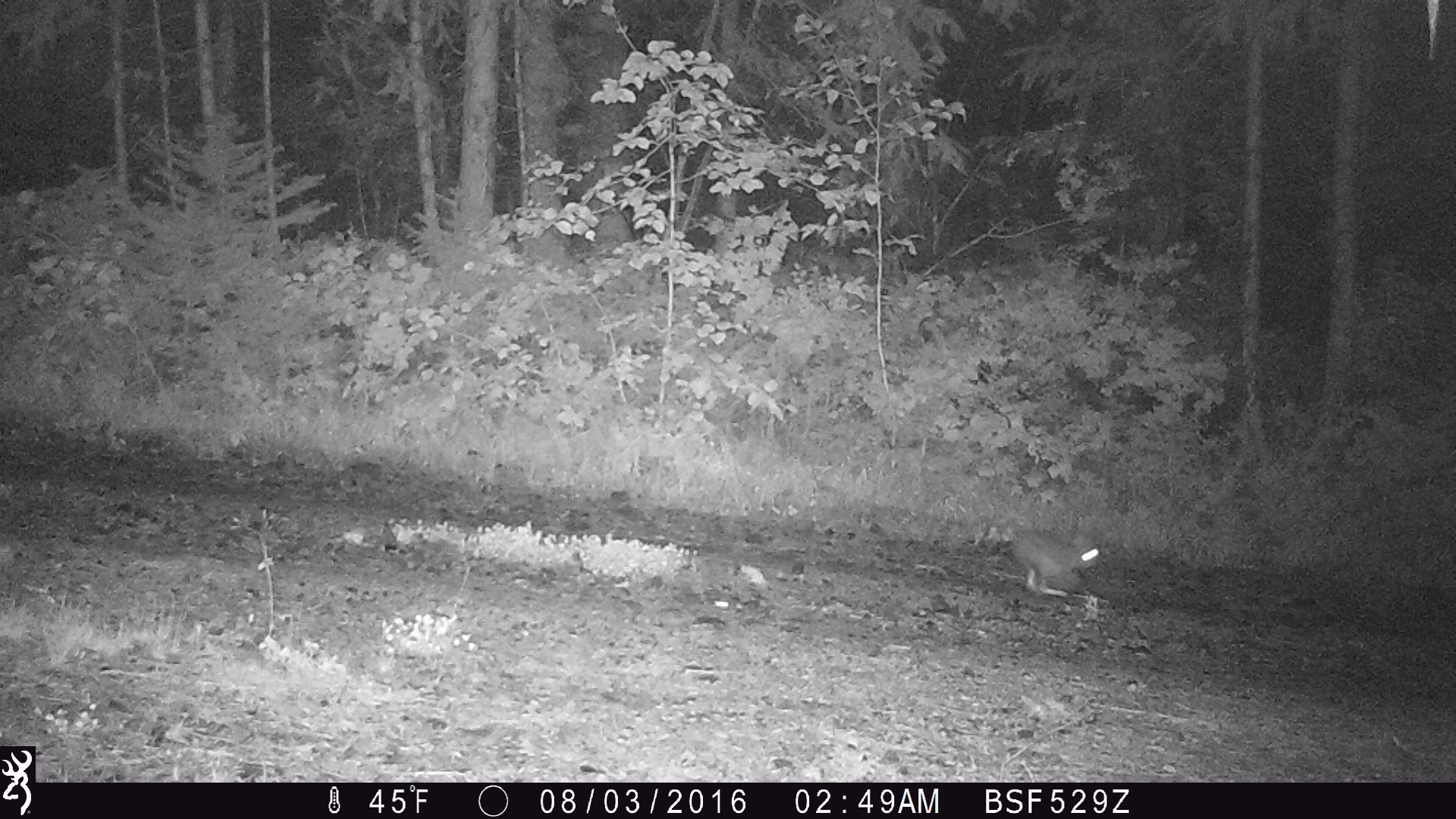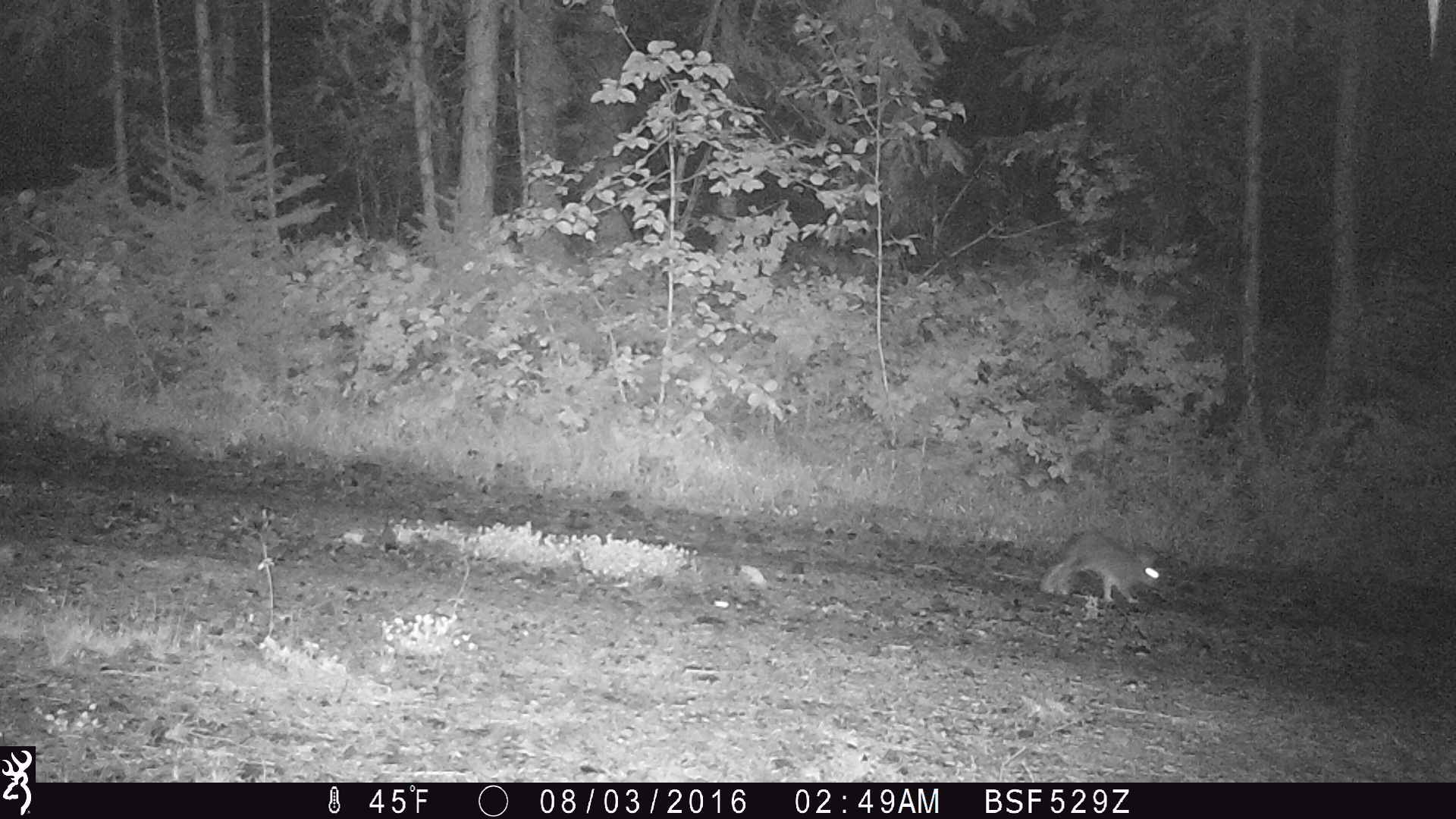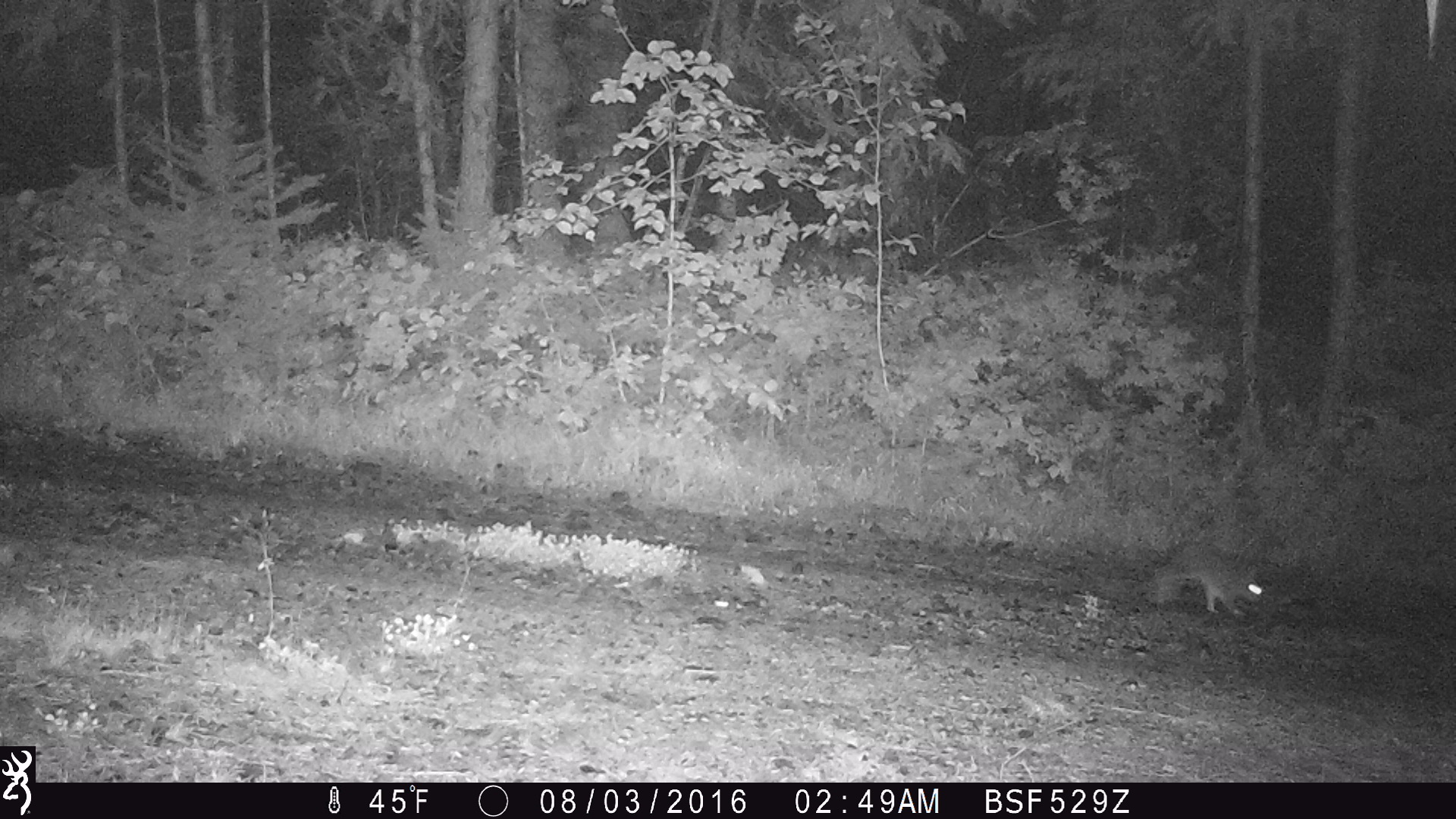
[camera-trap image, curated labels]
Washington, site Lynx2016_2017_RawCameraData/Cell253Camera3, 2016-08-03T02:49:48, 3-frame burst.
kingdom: Animalia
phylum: Chordata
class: Mammalia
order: Lagomorpha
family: Leporidae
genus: Lepus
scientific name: Lepus americanus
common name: snowshoe hare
Lepus americanus (snowshoe hare). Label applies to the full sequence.